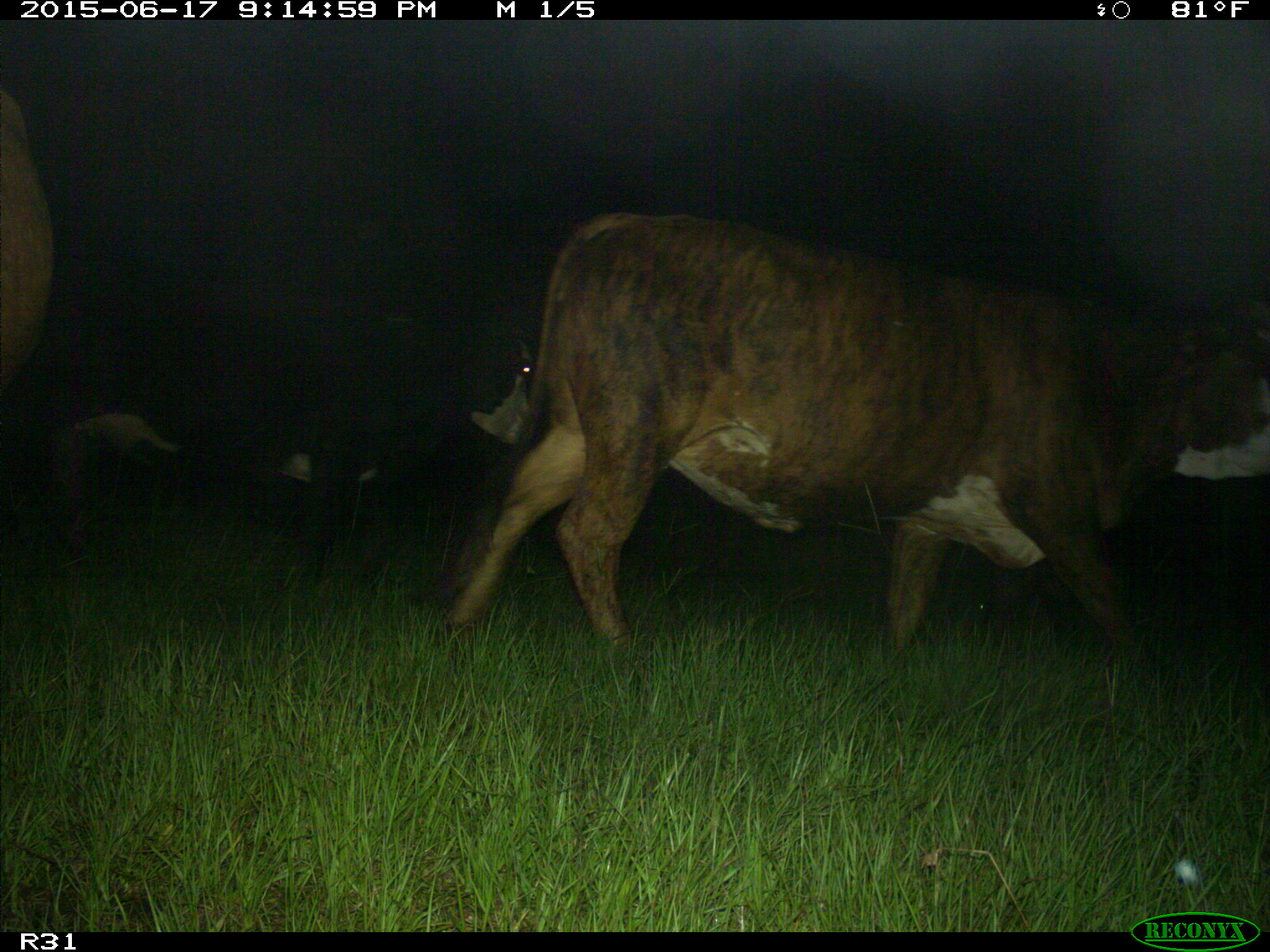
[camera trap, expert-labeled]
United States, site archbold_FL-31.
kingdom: Animalia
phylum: Chordata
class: Mammalia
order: Artiodactyla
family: Bovidae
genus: Bos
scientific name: Bos taurus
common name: domestic cow